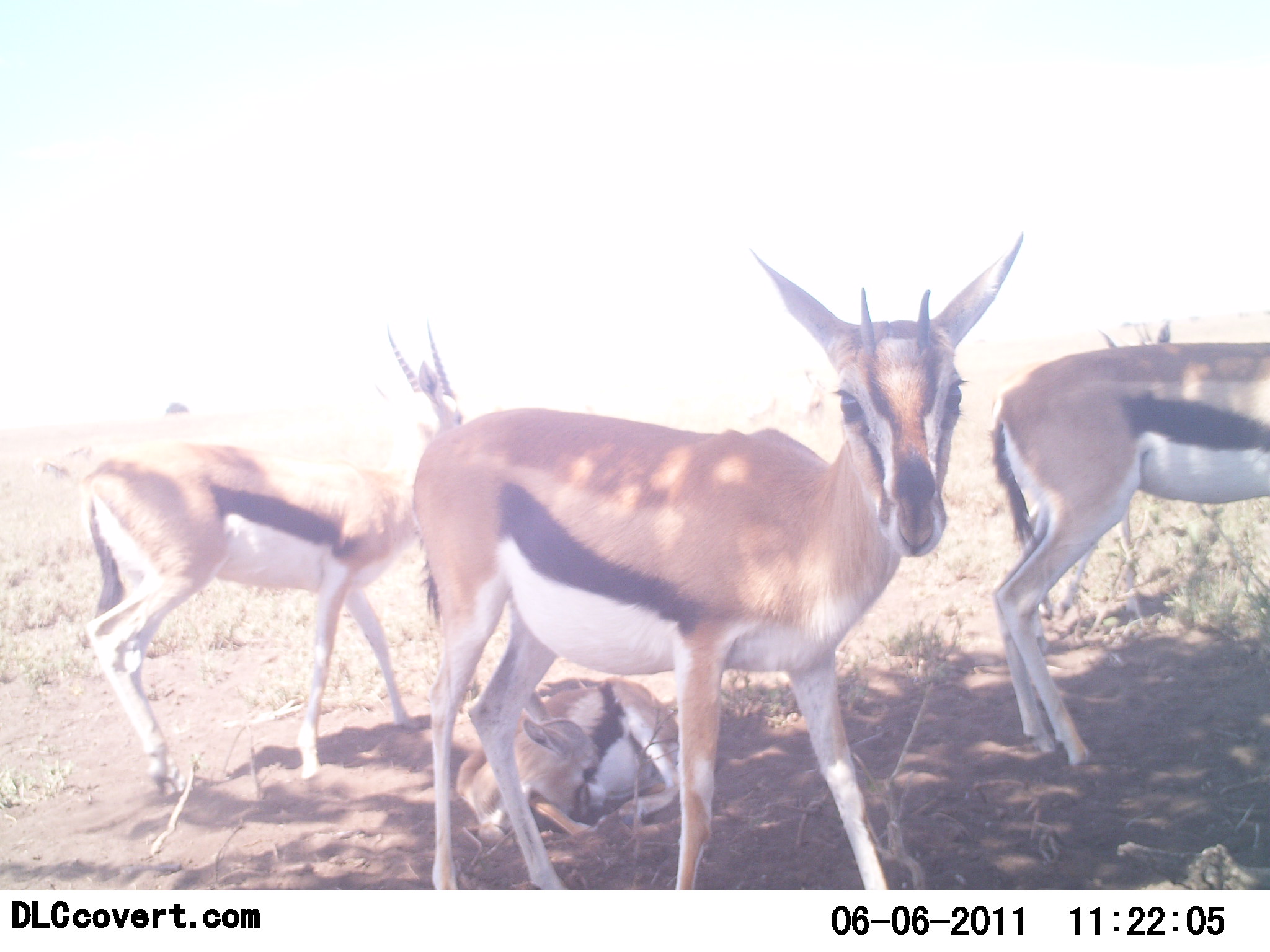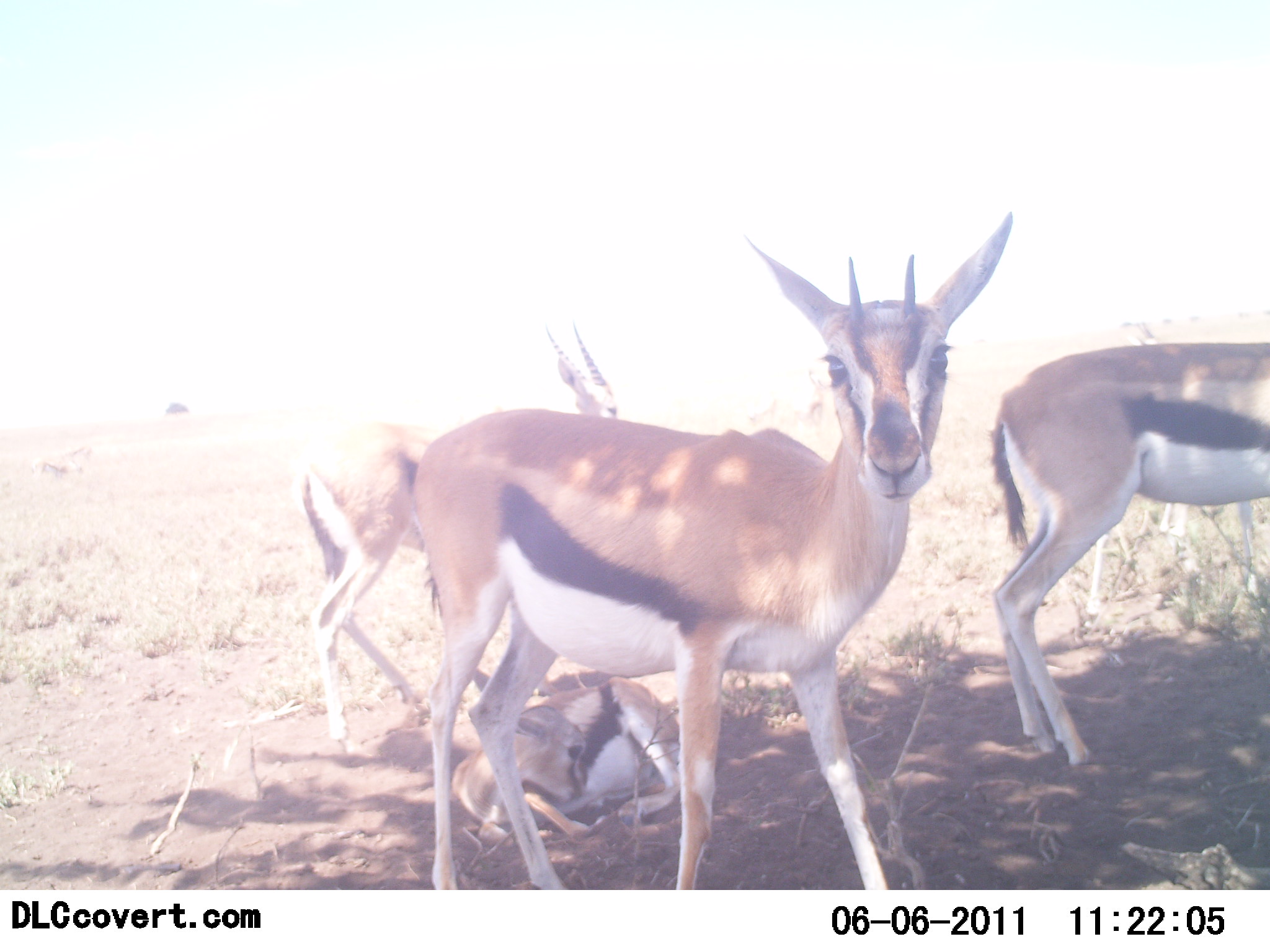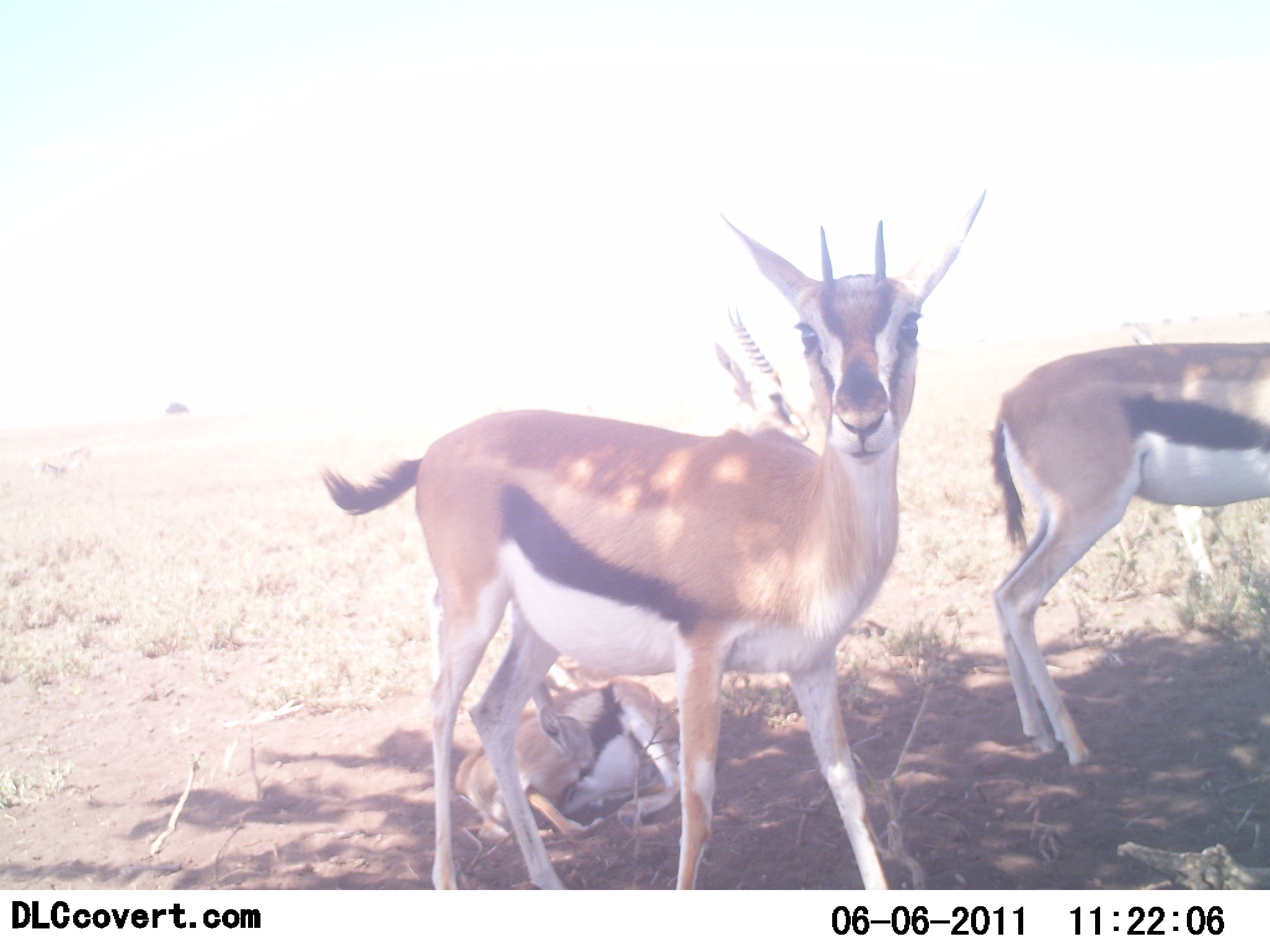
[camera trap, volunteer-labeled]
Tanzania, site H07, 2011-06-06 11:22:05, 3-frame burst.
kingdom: Animalia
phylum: Chordata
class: Mammalia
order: Artiodactyla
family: Bovidae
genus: Eudorcas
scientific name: Eudorcas thomsonii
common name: thomson's gazelle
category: gazellethomsons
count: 5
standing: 91%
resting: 91%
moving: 55%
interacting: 9%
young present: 64%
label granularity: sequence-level